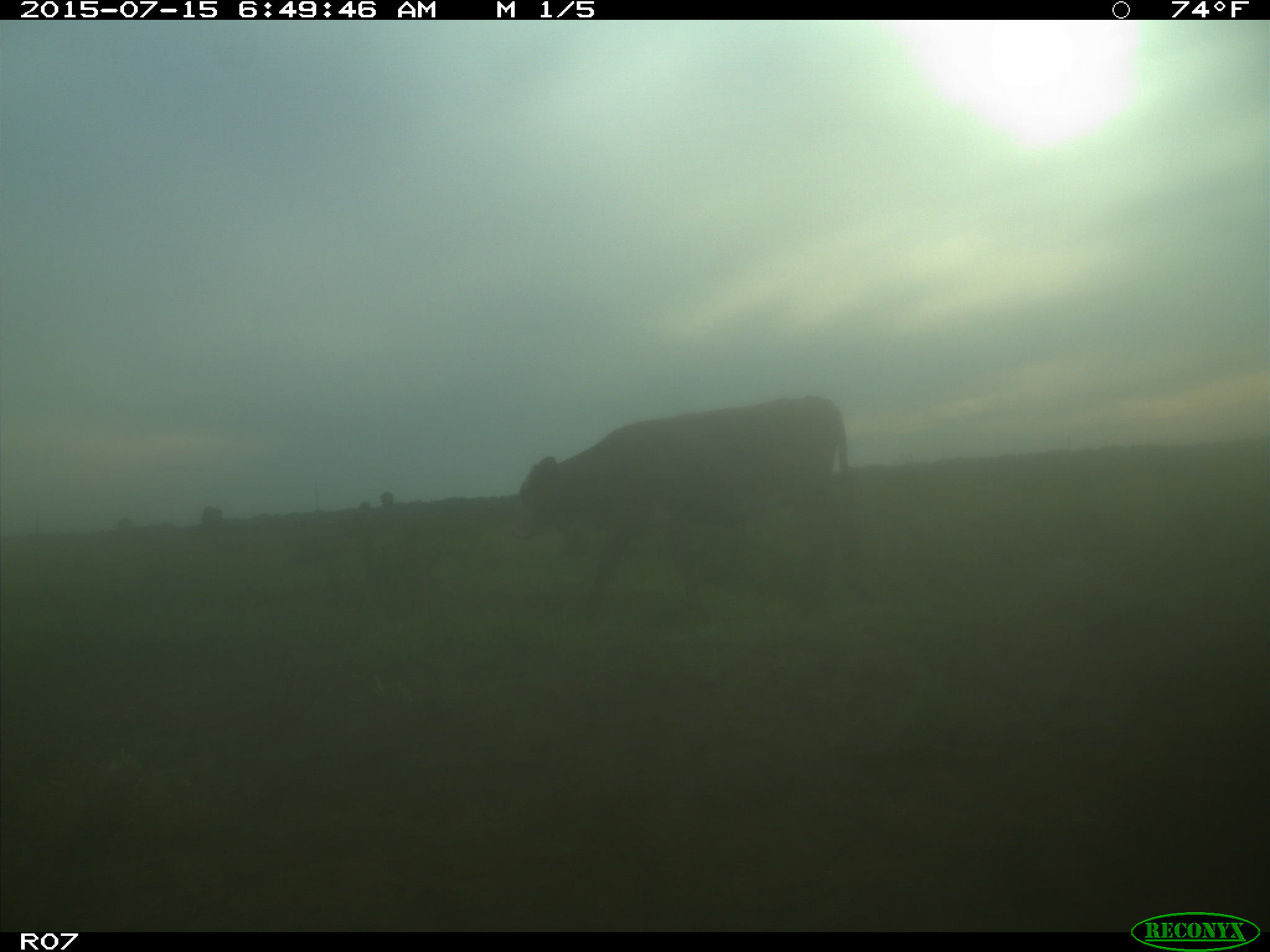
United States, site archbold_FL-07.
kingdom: Animalia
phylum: Chordata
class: Mammalia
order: Artiodactyla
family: Bovidae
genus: Bos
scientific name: Bos taurus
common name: domestic cow